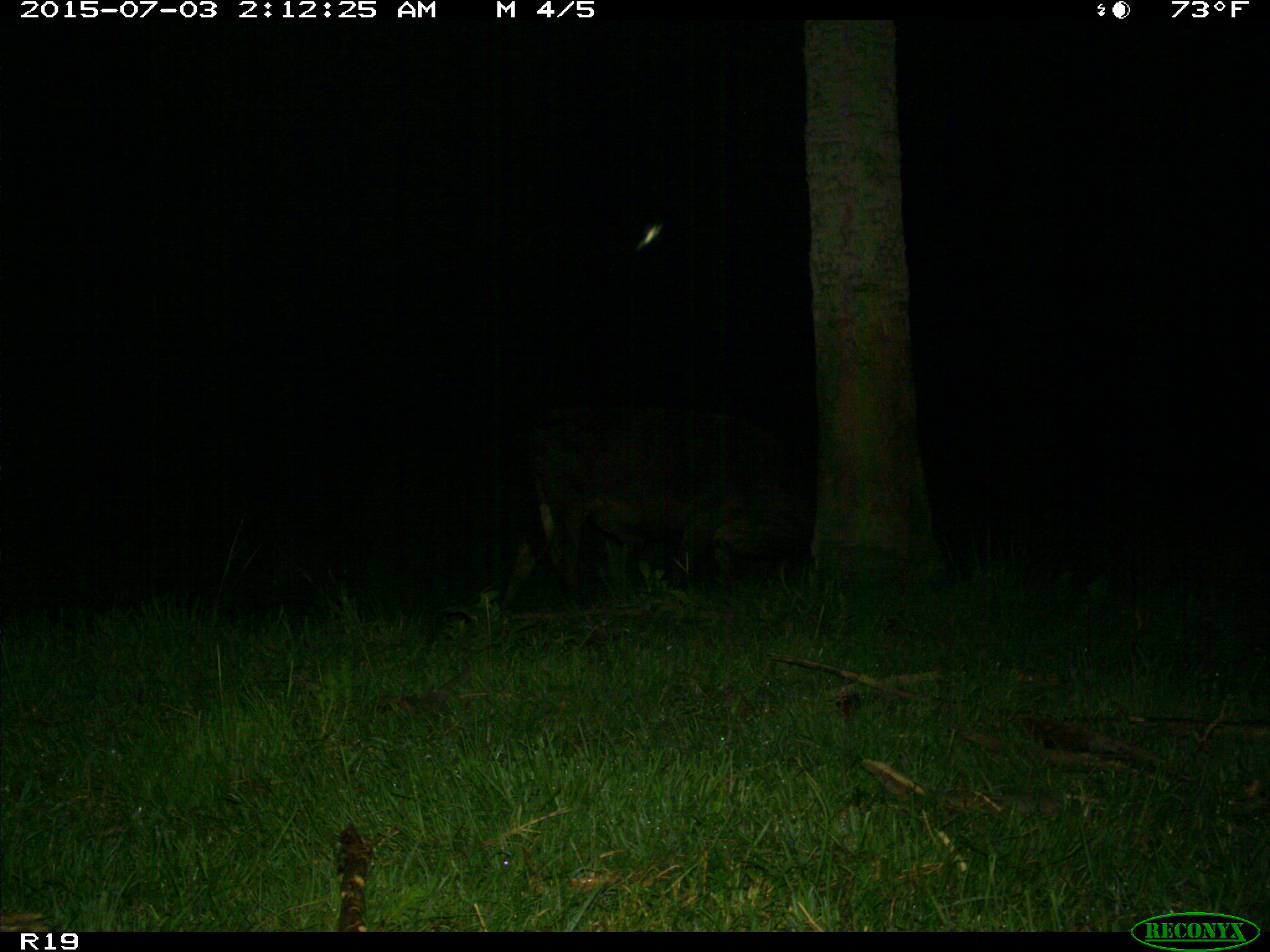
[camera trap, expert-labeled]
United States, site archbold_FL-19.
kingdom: Animalia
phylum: Chordata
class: Mammalia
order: Artiodactyla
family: Bovidae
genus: Bos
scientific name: Bos taurus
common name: domestic cow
Bos taurus (domestic cow).